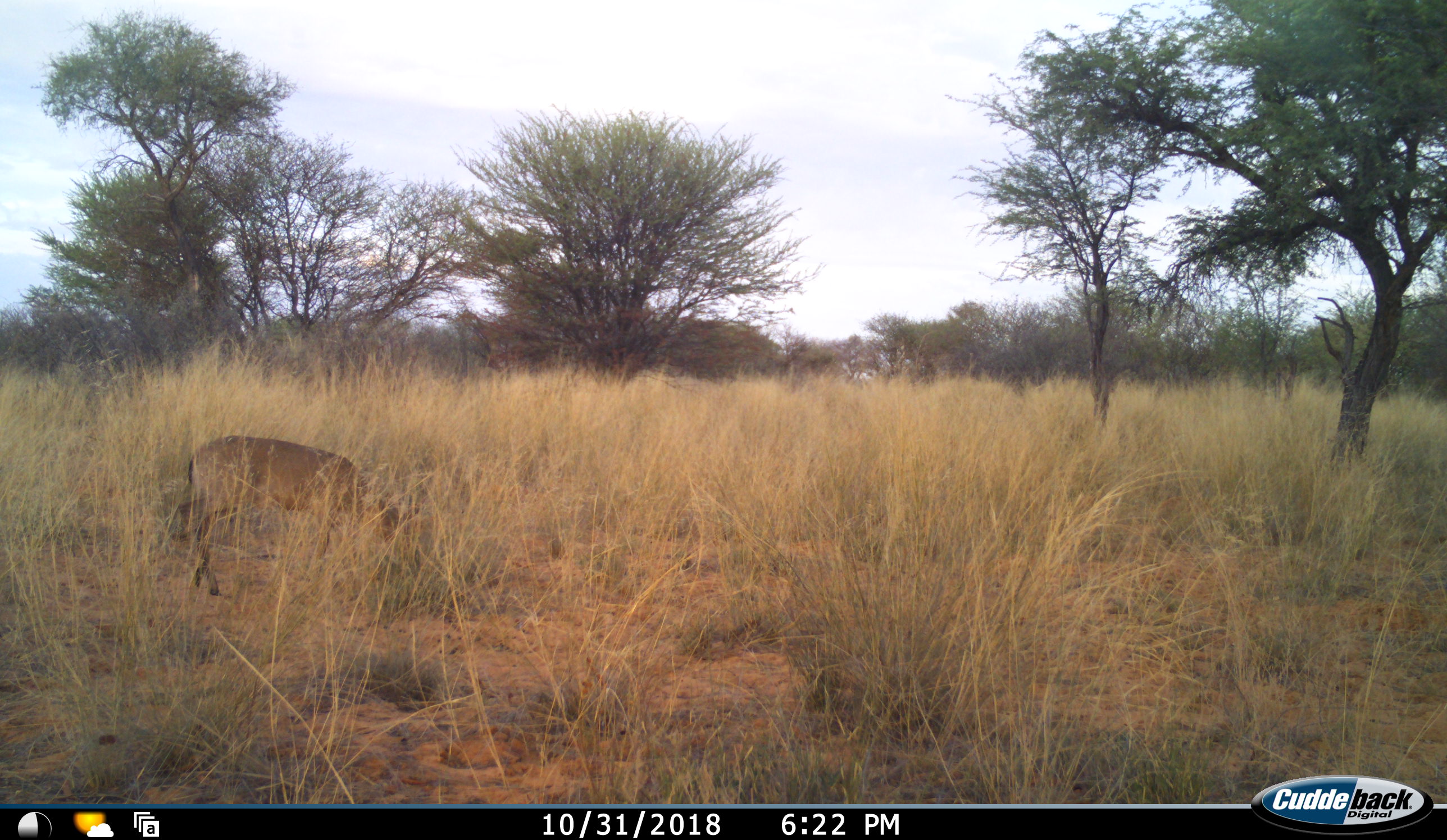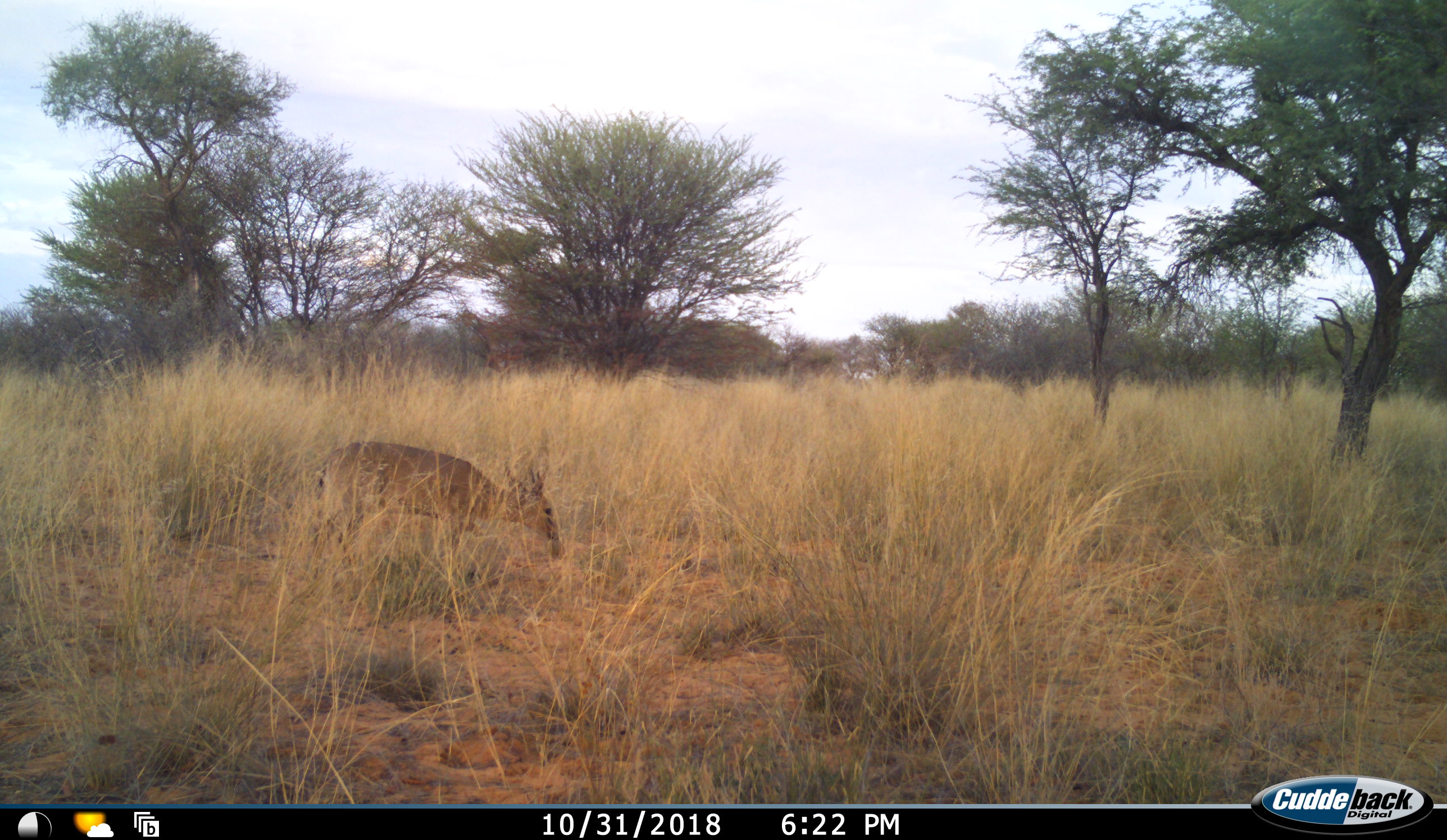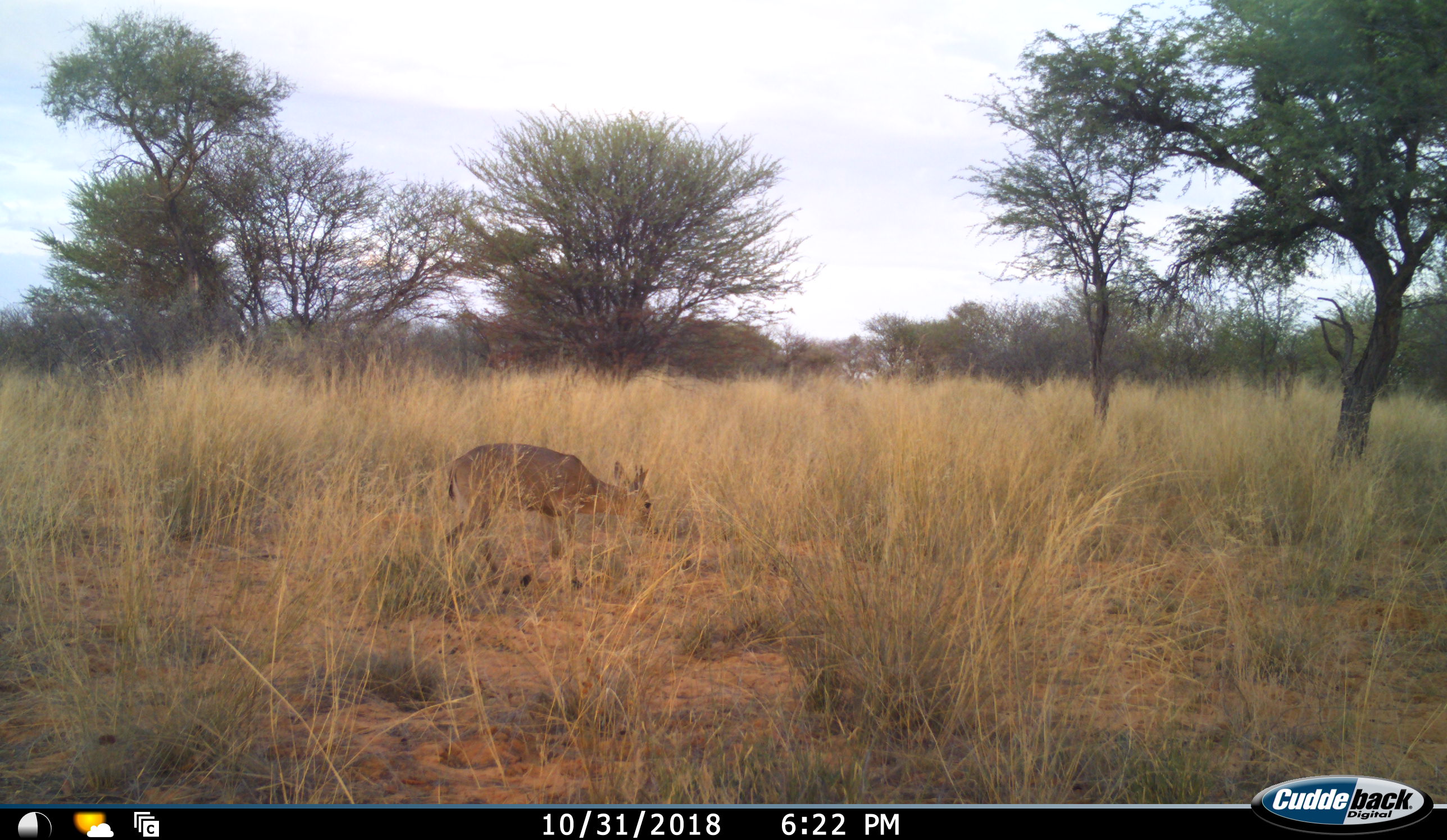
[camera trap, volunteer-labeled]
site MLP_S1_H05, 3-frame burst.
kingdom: Animalia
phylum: Chordata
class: Mammalia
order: Artiodactyla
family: Bovidae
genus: Sylvicapra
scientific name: Sylvicapra grimmia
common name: common duiker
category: duikercommongrey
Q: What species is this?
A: Duikercommongrey (common duiker) (Sylvicapra grimmia).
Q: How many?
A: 1.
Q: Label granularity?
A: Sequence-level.